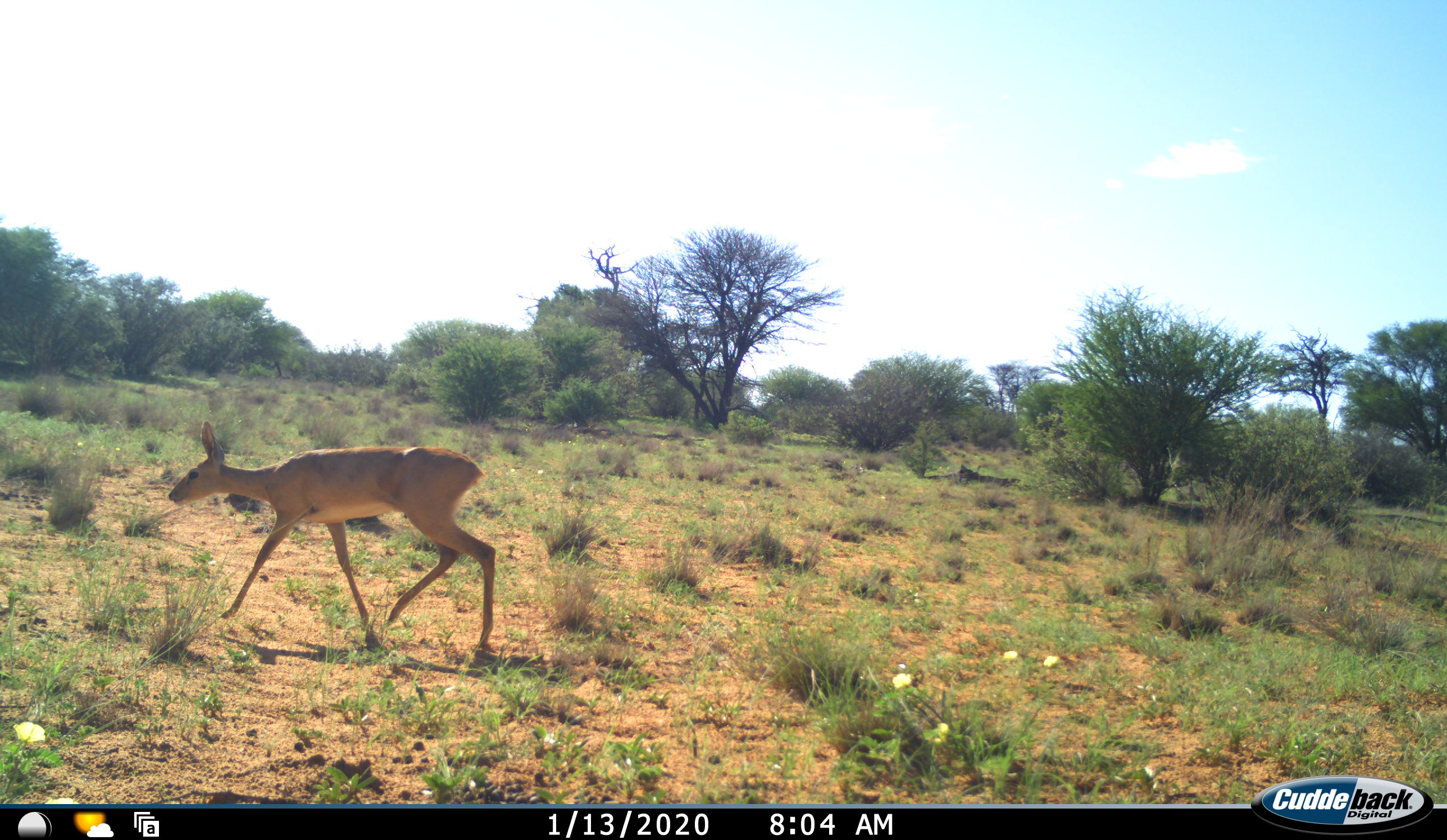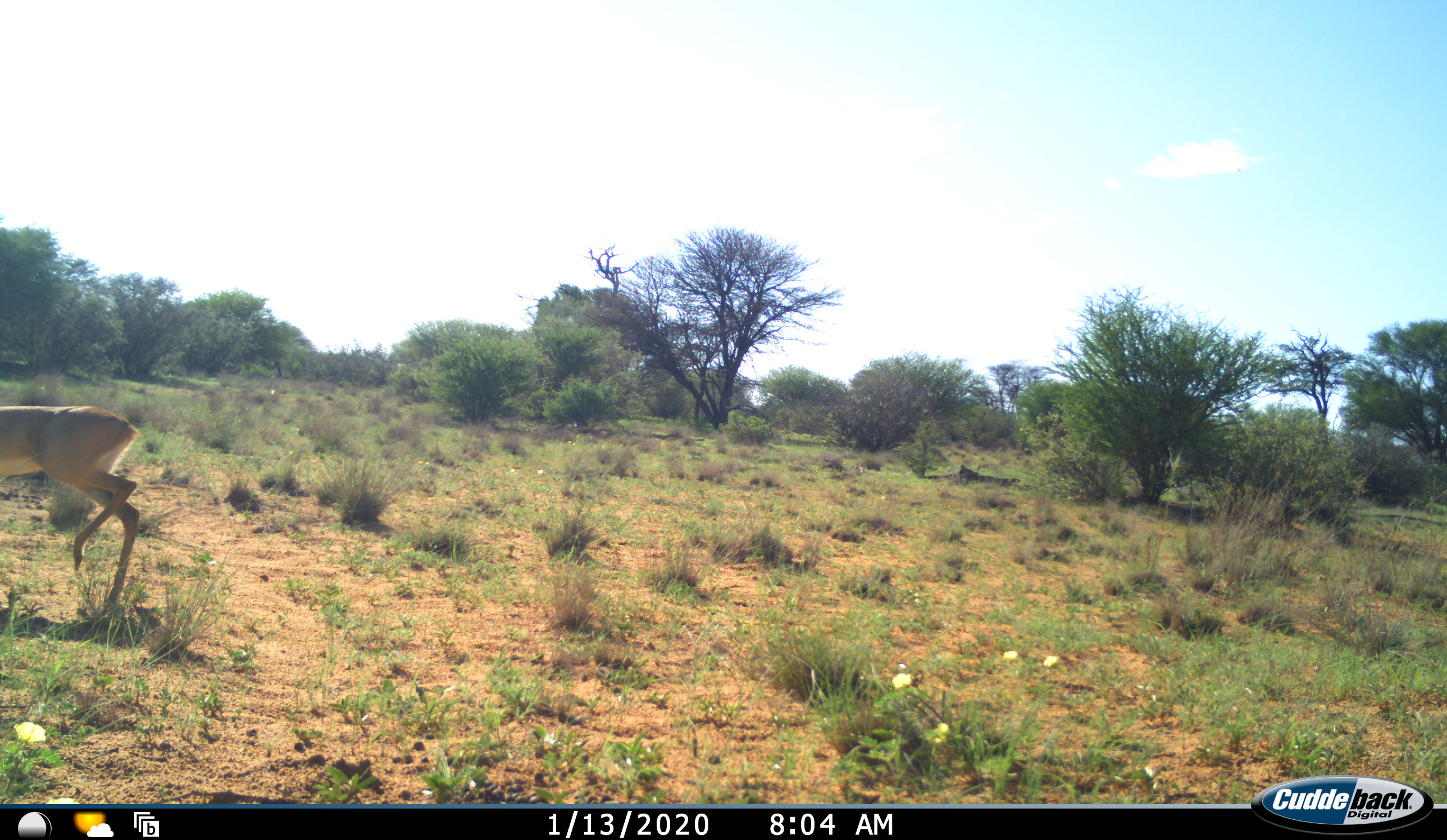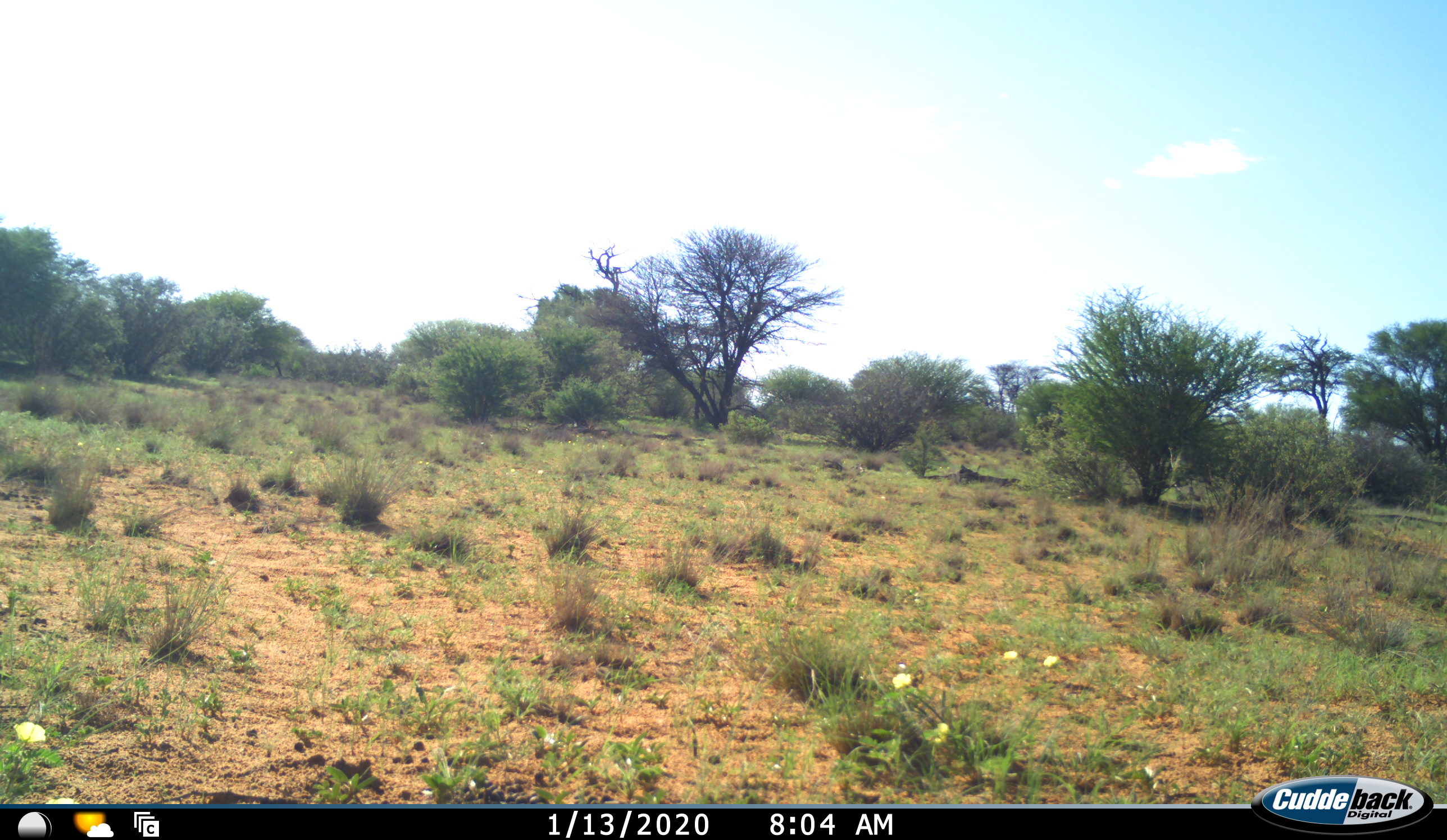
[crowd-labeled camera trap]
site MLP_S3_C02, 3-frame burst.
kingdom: Animalia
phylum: Chordata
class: Mammalia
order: Artiodactyla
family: Bovidae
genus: Raphicerus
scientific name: Raphicerus campestris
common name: steenbok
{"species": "steenbok (Raphicerus campestris)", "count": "1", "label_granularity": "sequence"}